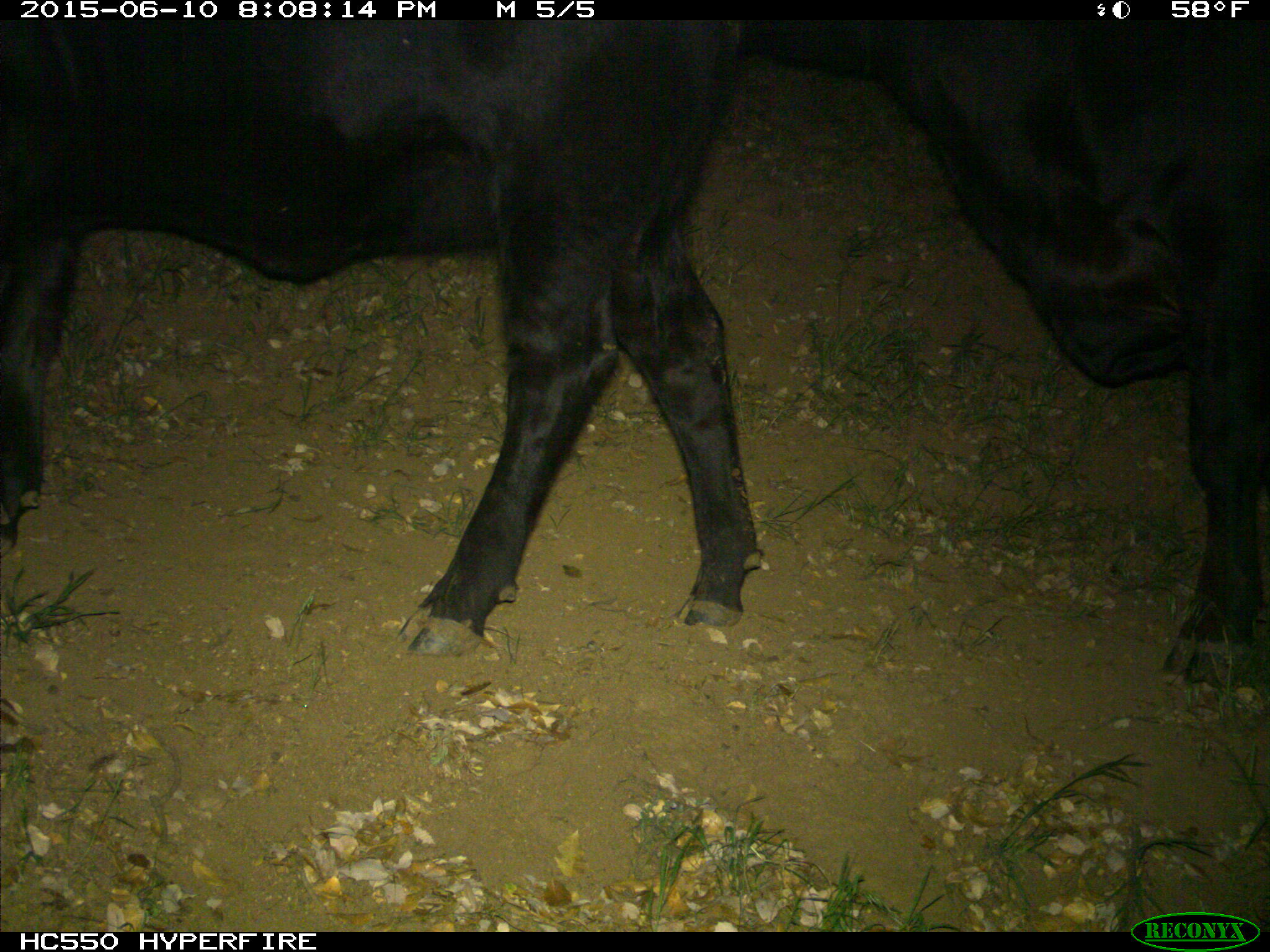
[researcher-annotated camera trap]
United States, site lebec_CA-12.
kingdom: Animalia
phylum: Chordata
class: Mammalia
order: Artiodactyla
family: Bovidae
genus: Bos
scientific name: Bos taurus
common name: domestic cow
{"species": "Bos taurus (domestic cow)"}